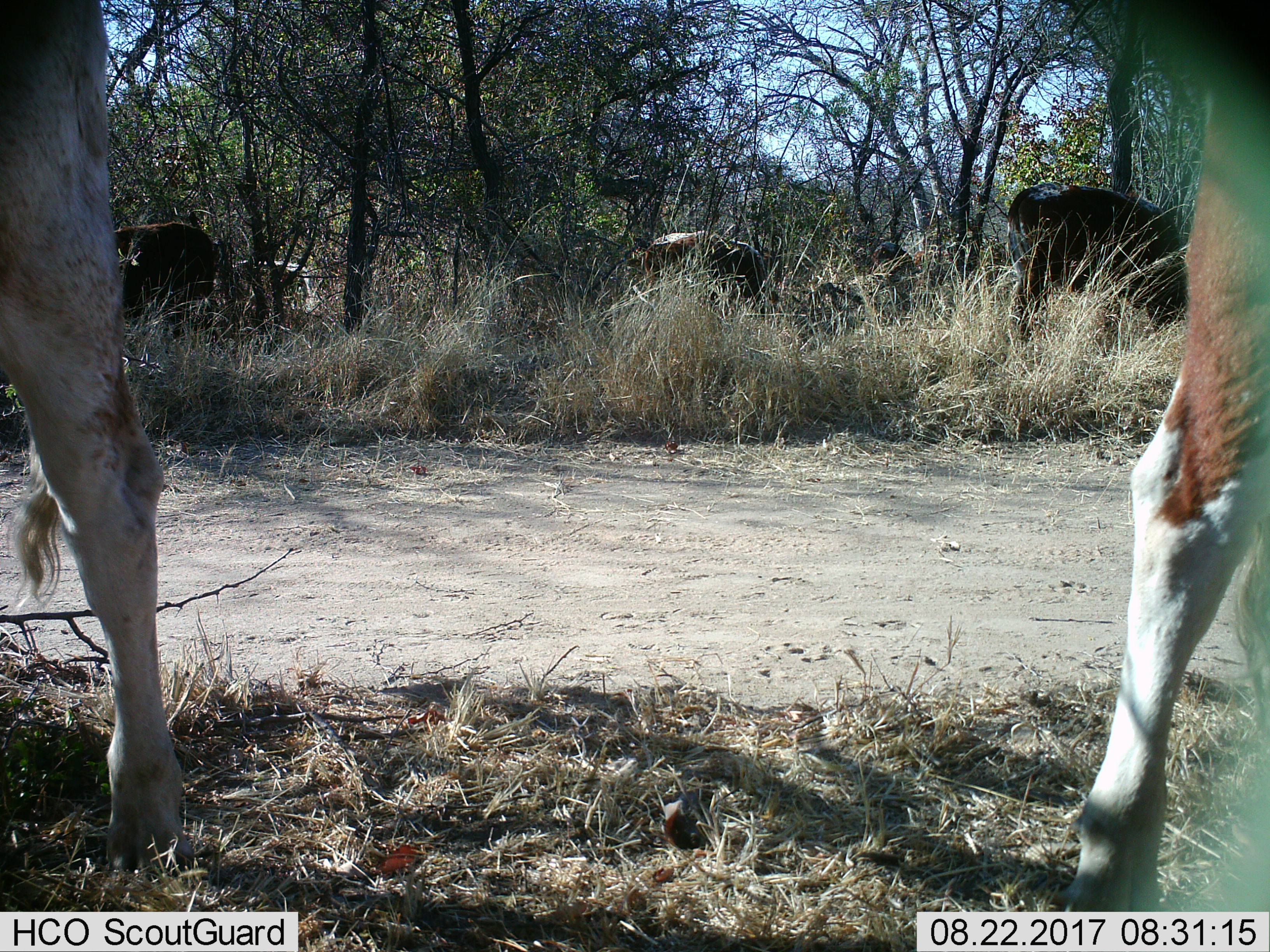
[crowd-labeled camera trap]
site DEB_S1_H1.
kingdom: Animalia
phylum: Chordata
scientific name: Vertebrata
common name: domestic animal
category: domesticanimal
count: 7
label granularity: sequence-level